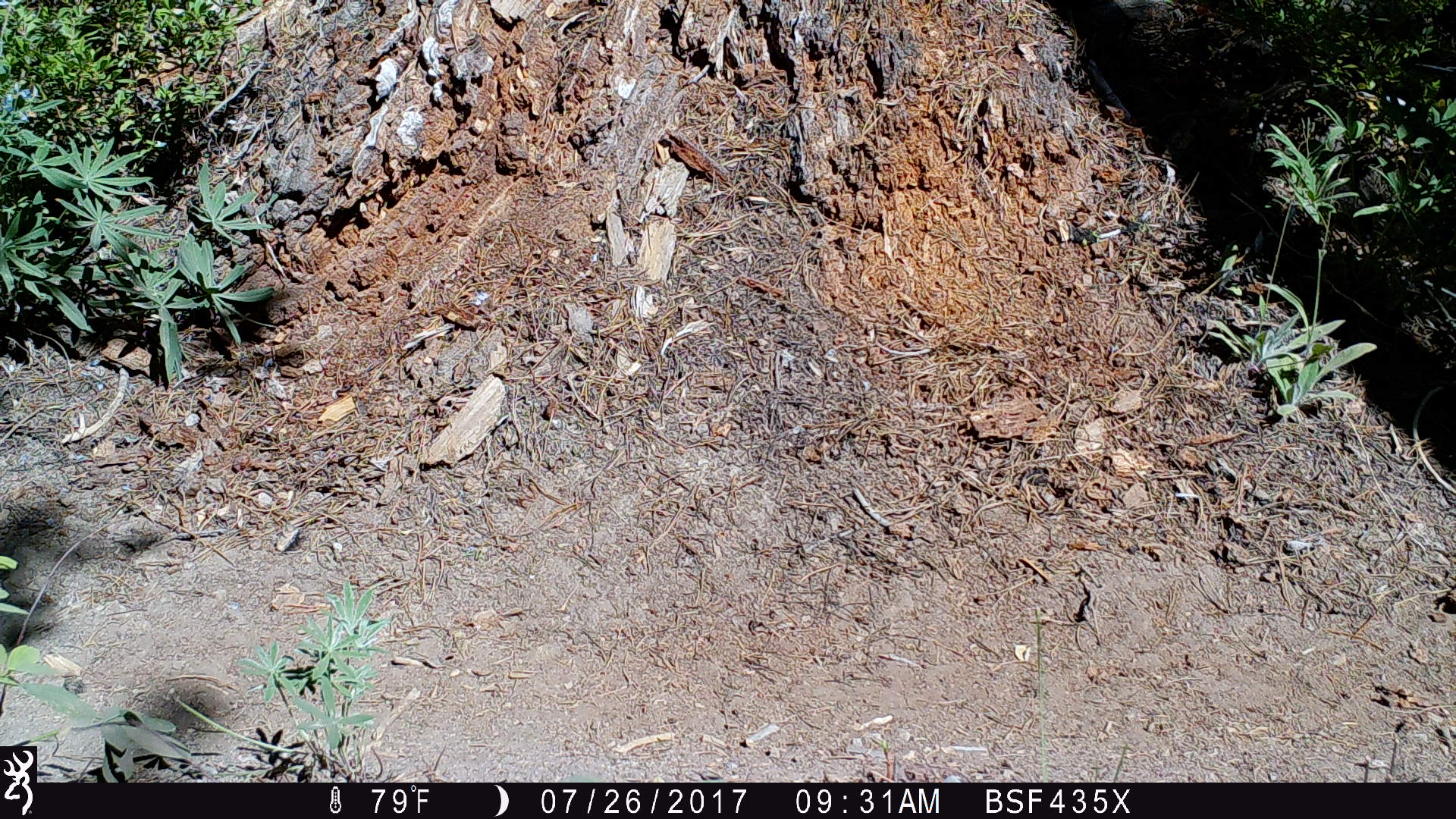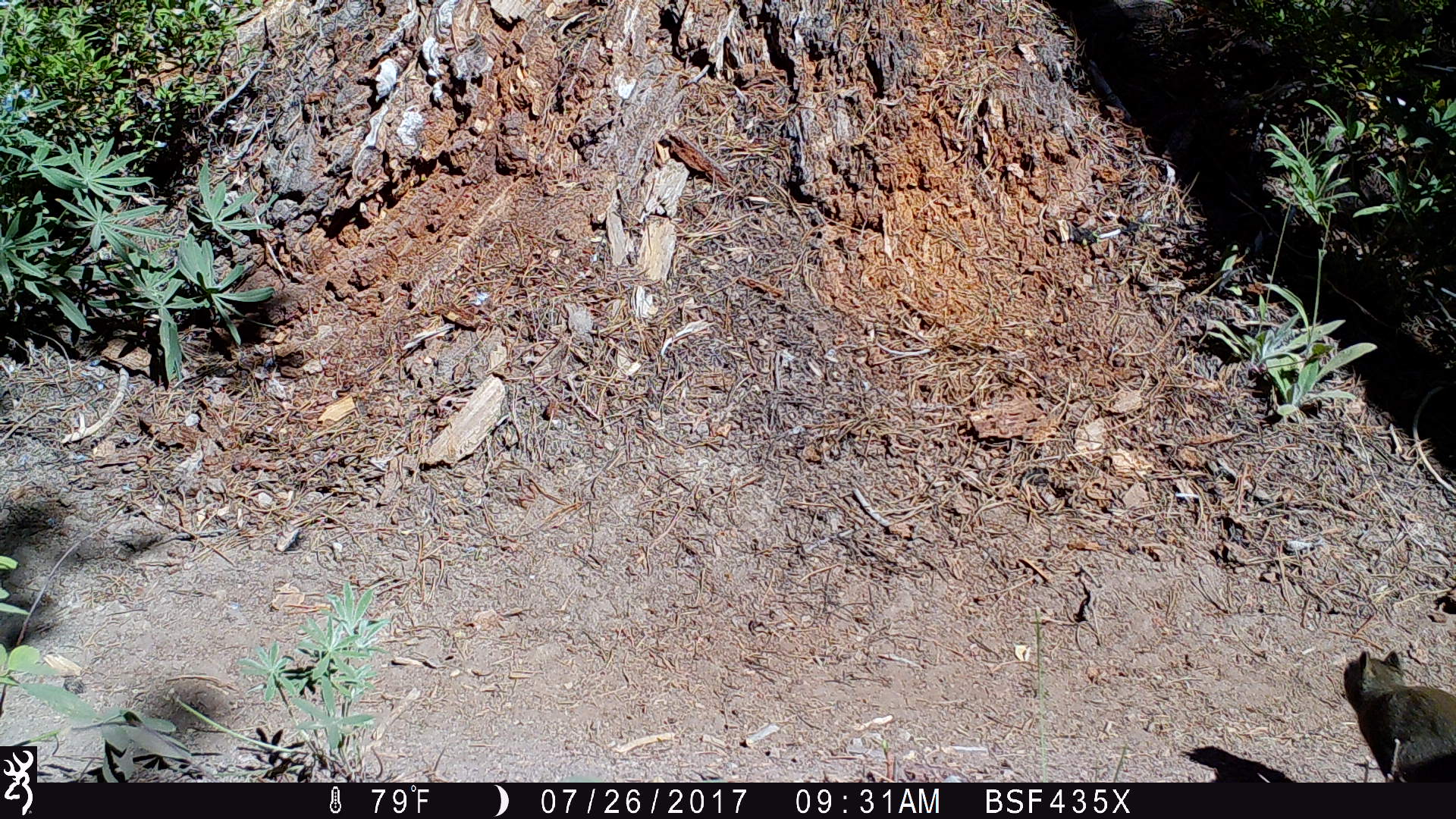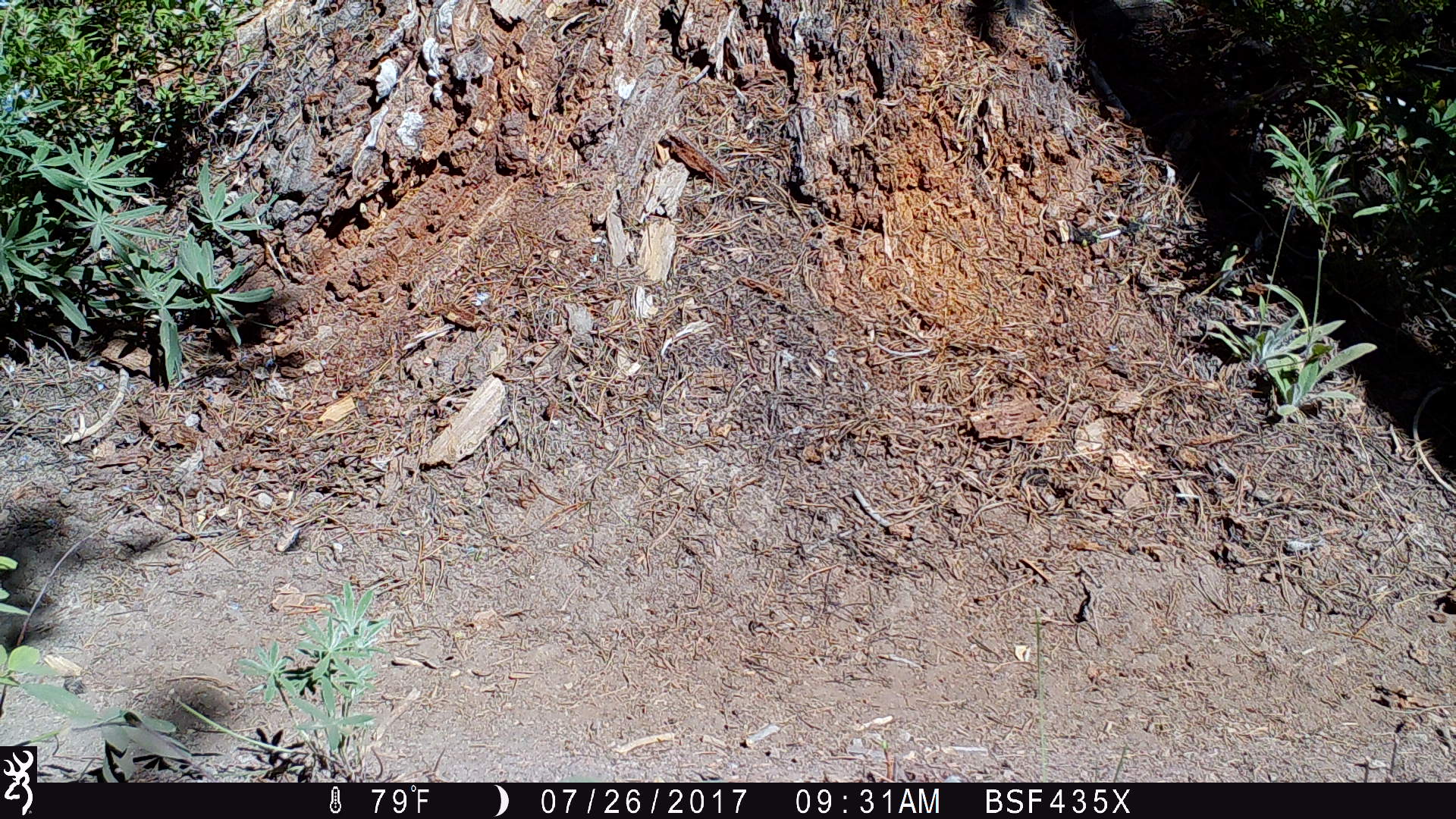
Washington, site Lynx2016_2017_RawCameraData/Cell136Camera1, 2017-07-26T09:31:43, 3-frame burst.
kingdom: Animalia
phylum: Chordata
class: Mammalia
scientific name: Mammalia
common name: small mammal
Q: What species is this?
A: Small mammal (Mammalia).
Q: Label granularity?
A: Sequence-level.